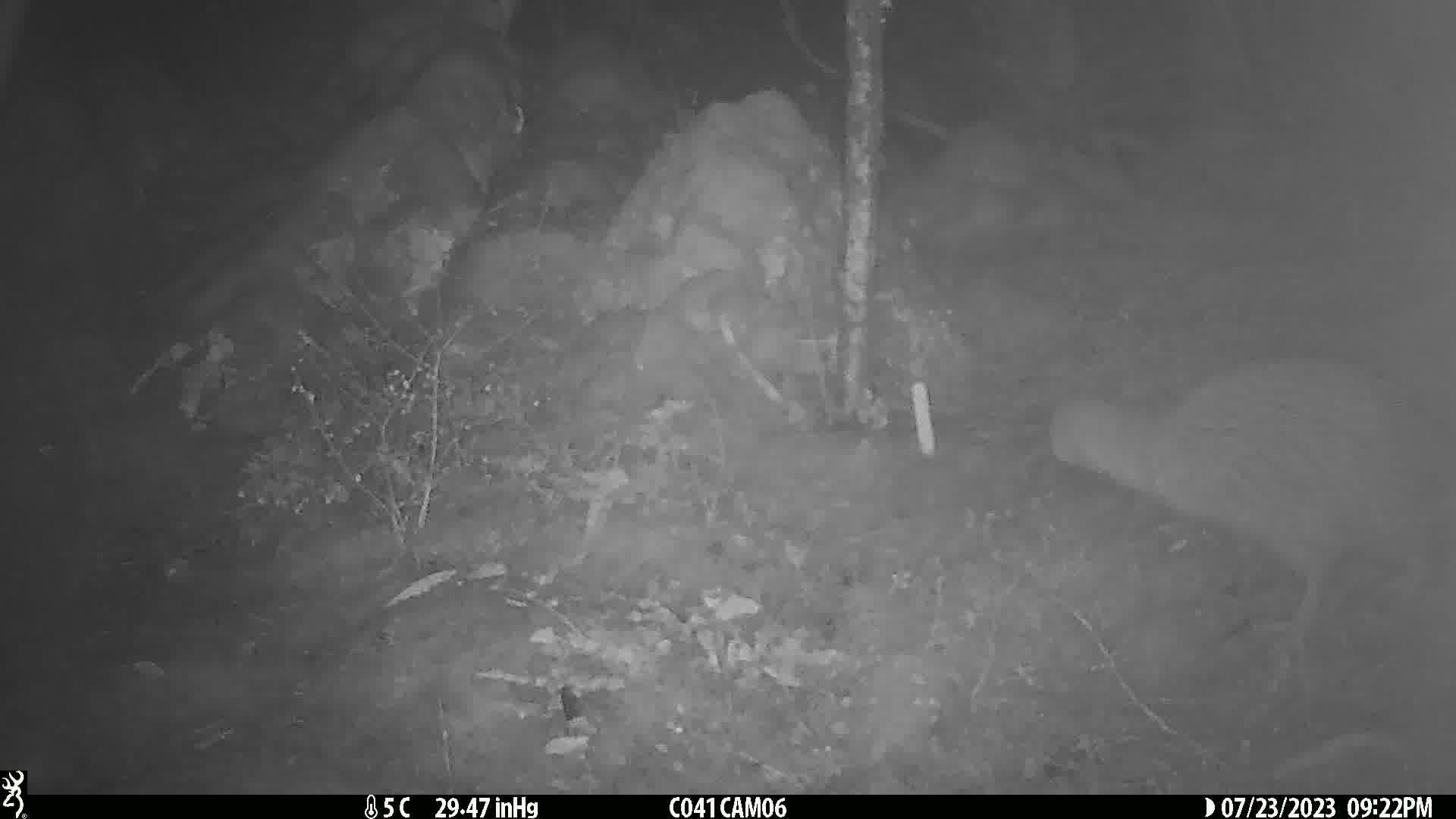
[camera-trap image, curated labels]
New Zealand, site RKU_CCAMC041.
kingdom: Animalia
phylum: Chordata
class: Aves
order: Apterygiformes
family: Apterygidae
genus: Apteryx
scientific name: Apteryx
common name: kiwi